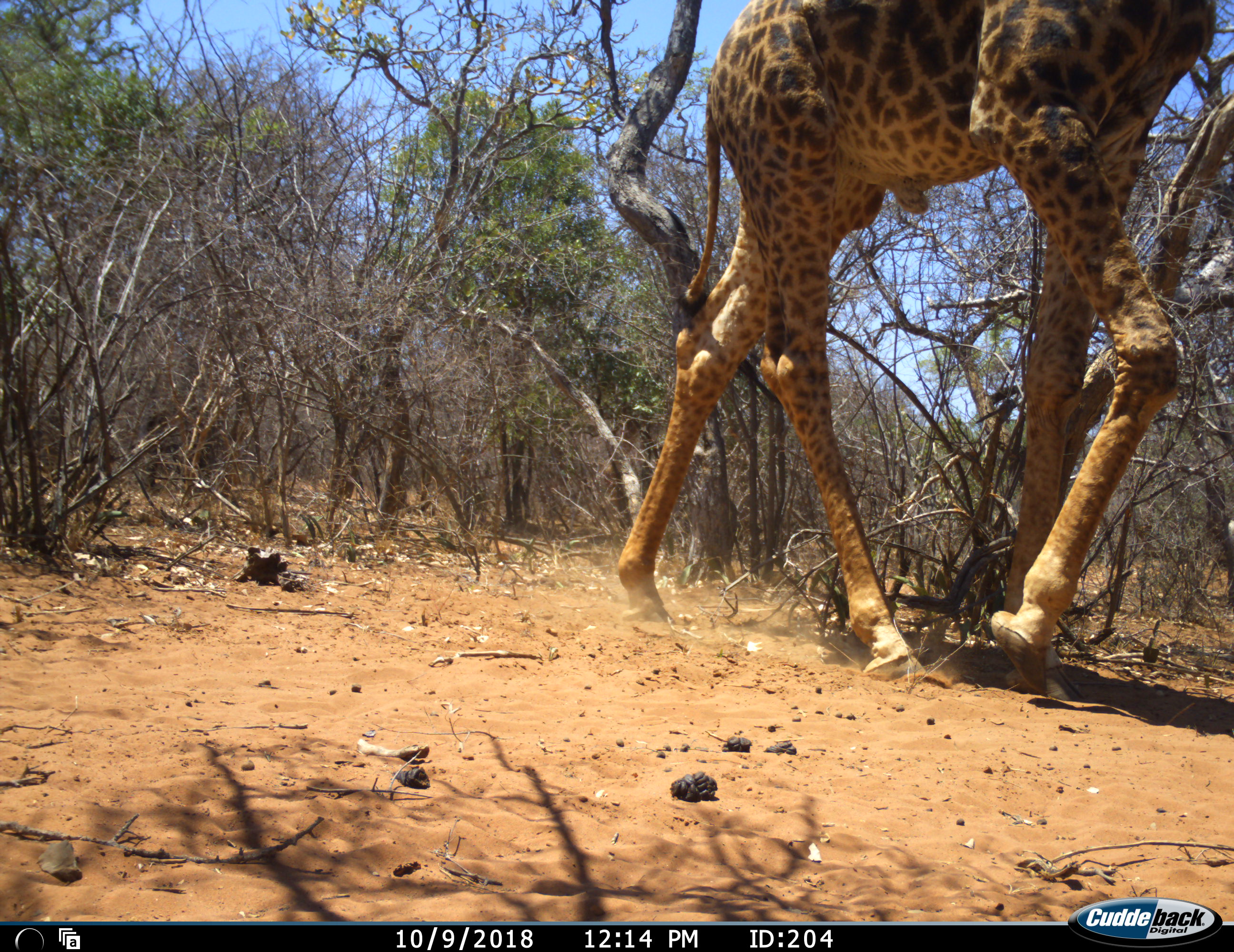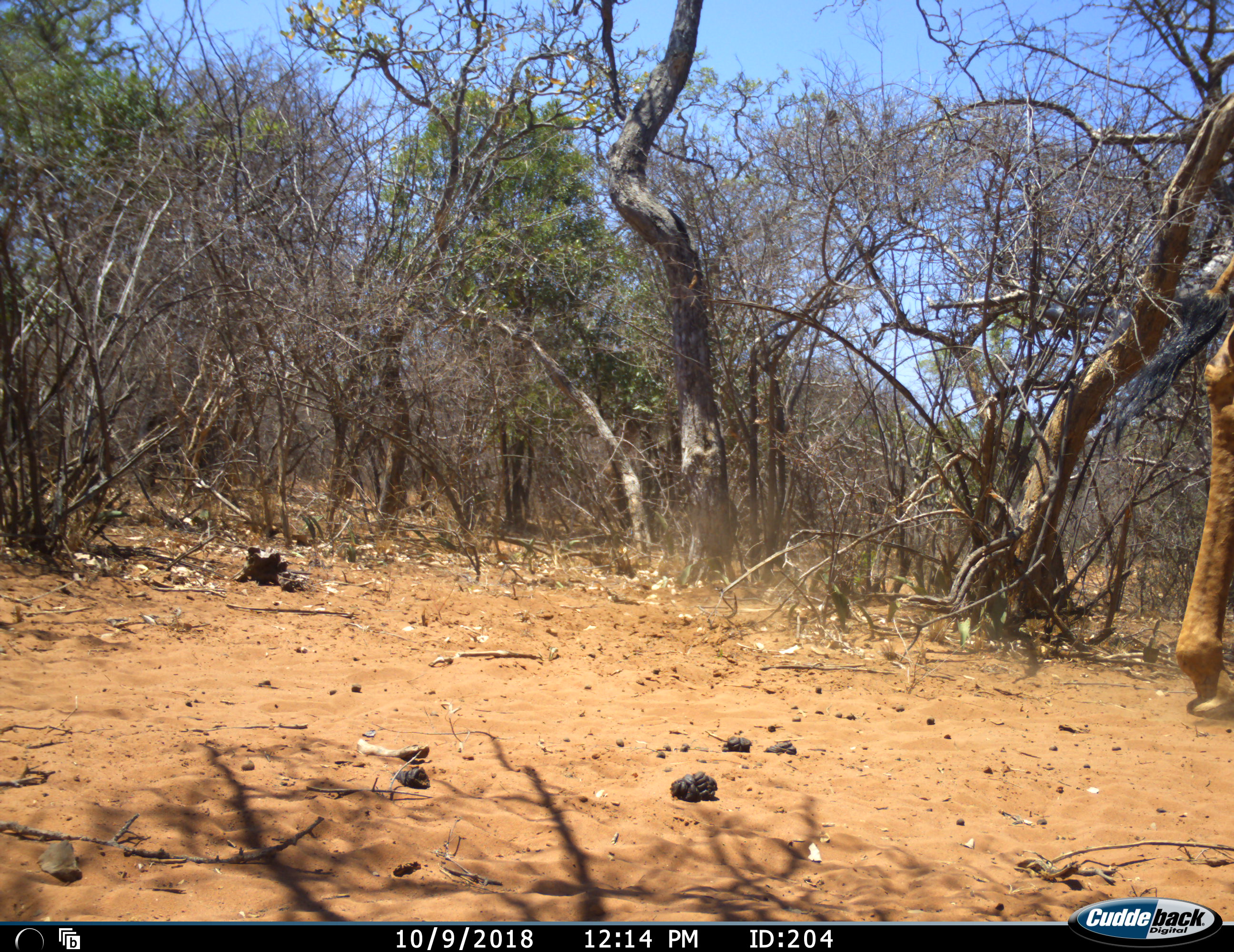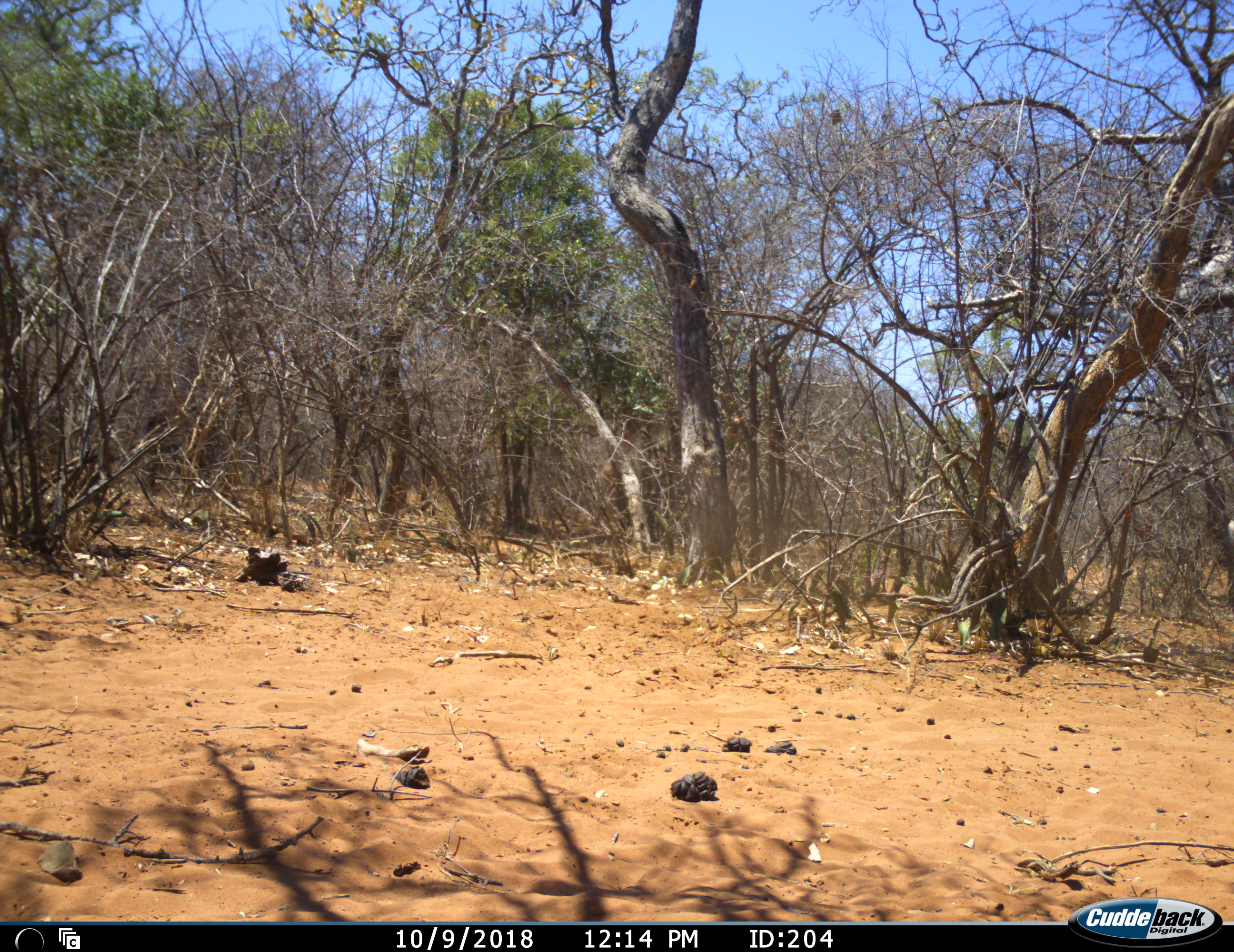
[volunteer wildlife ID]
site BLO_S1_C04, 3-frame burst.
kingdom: Animalia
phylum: Chordata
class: Mammalia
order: Artiodactyla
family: Giraffidae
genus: Giraffa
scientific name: Giraffa camelopardalis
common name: giraffe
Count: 1.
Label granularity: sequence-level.